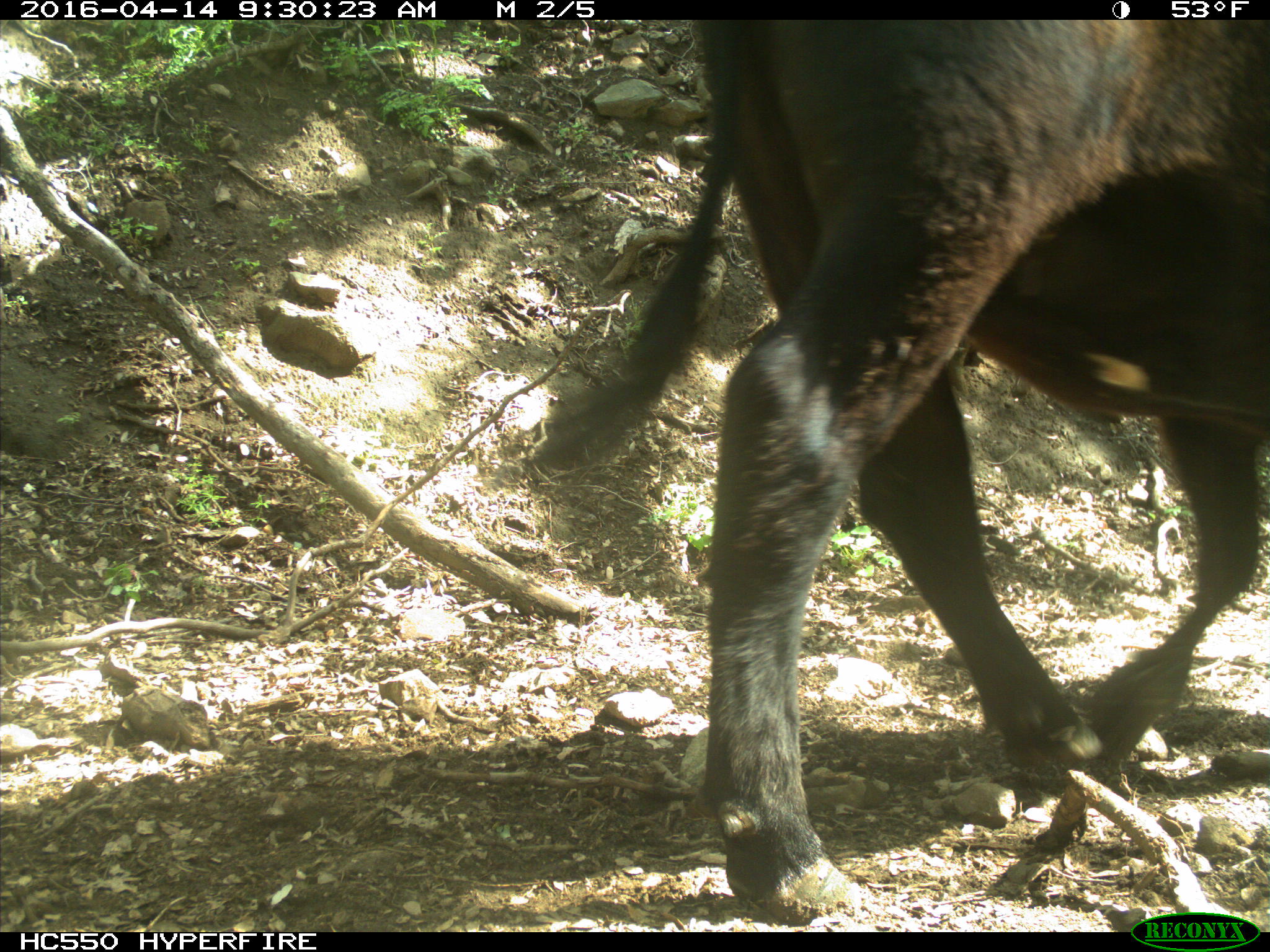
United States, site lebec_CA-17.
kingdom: Animalia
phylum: Chordata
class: Mammalia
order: Artiodactyla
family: Bovidae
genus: Bos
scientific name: Bos taurus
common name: domestic cow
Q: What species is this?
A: Bos taurus (domestic cow).